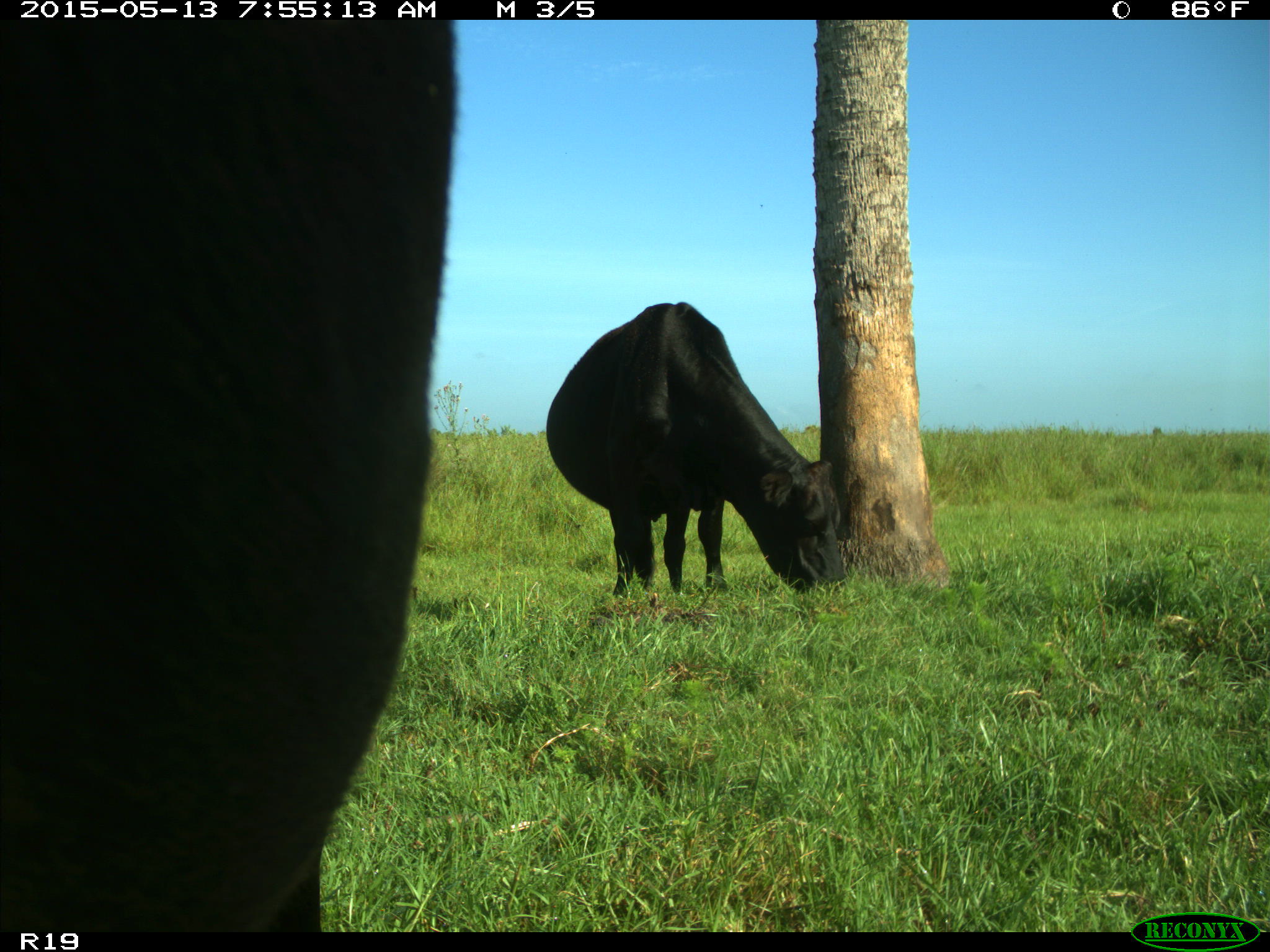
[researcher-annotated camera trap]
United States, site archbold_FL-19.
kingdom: Animalia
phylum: Chordata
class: Mammalia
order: Artiodactyla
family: Bovidae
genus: Bos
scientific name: Bos taurus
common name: domestic cow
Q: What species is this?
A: Bos taurus (domestic cow).